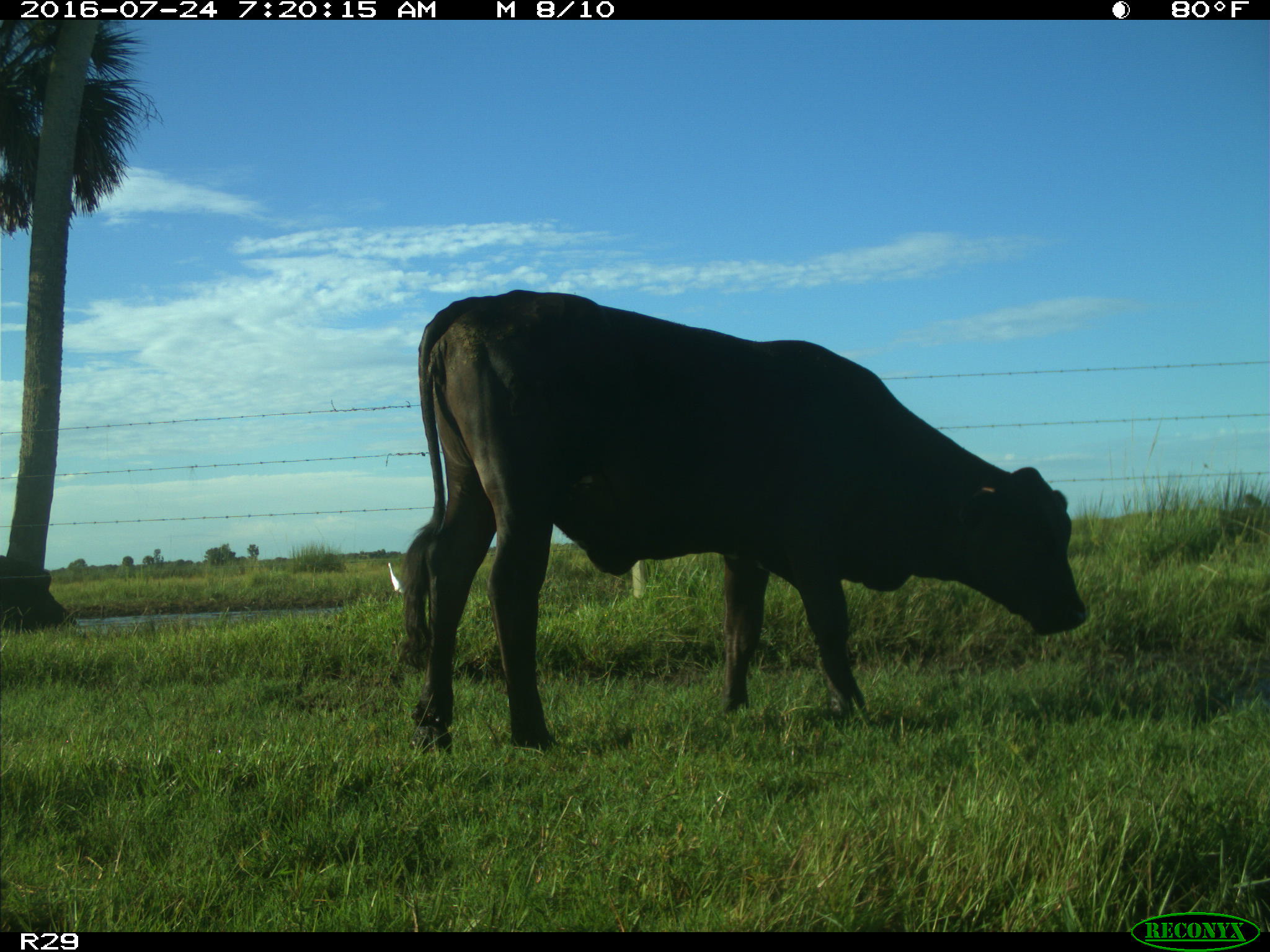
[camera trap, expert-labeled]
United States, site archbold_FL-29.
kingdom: Animalia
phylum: Chordata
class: Mammalia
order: Artiodactyla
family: Bovidae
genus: Bos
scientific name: Bos taurus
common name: domestic cow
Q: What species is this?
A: Bos taurus (domestic cow).